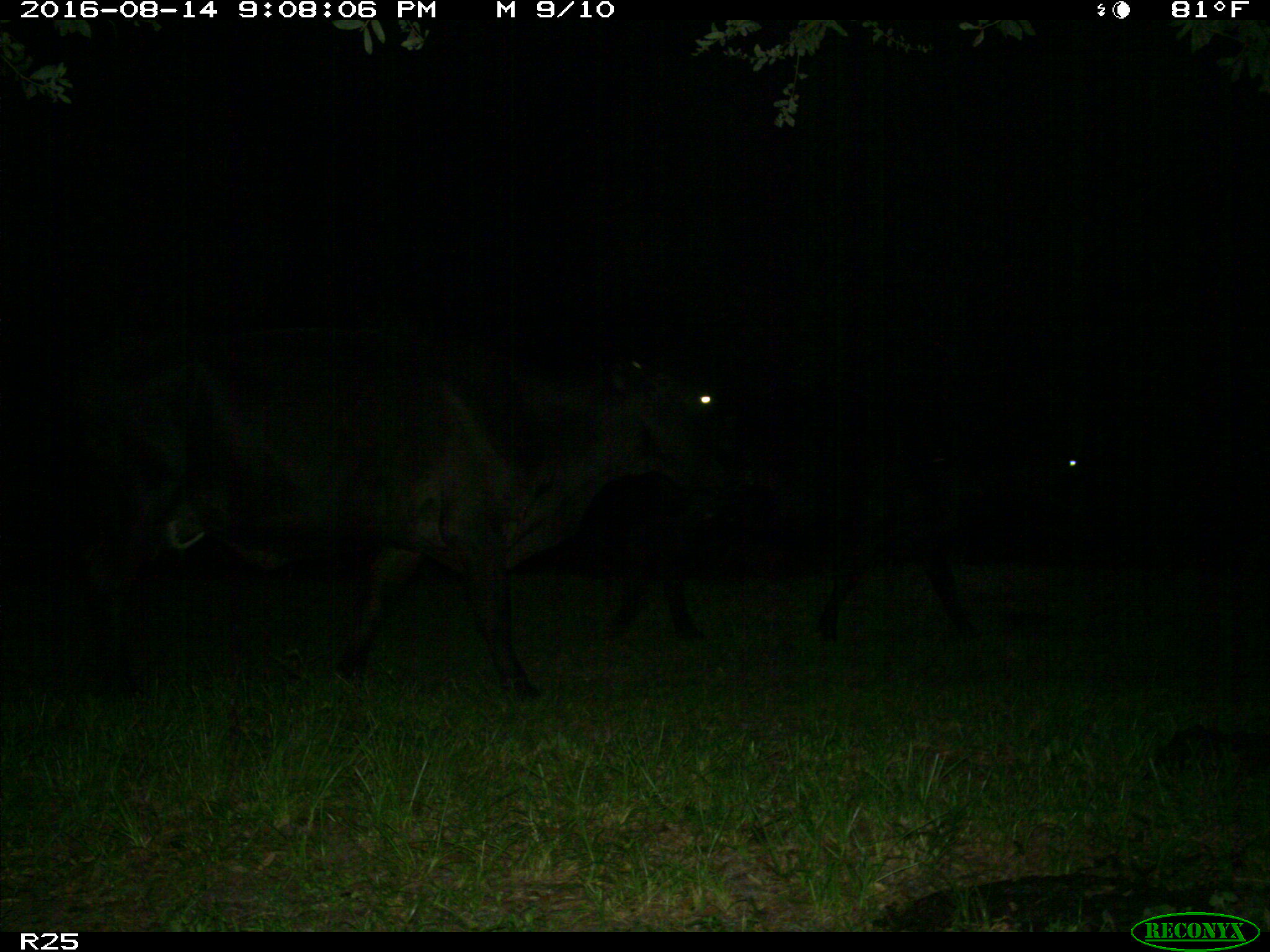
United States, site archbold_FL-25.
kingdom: Animalia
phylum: Chordata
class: Mammalia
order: Artiodactyla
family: Bovidae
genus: Bos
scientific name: Bos taurus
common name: domestic cow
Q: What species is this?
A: Bos taurus (domestic cow).